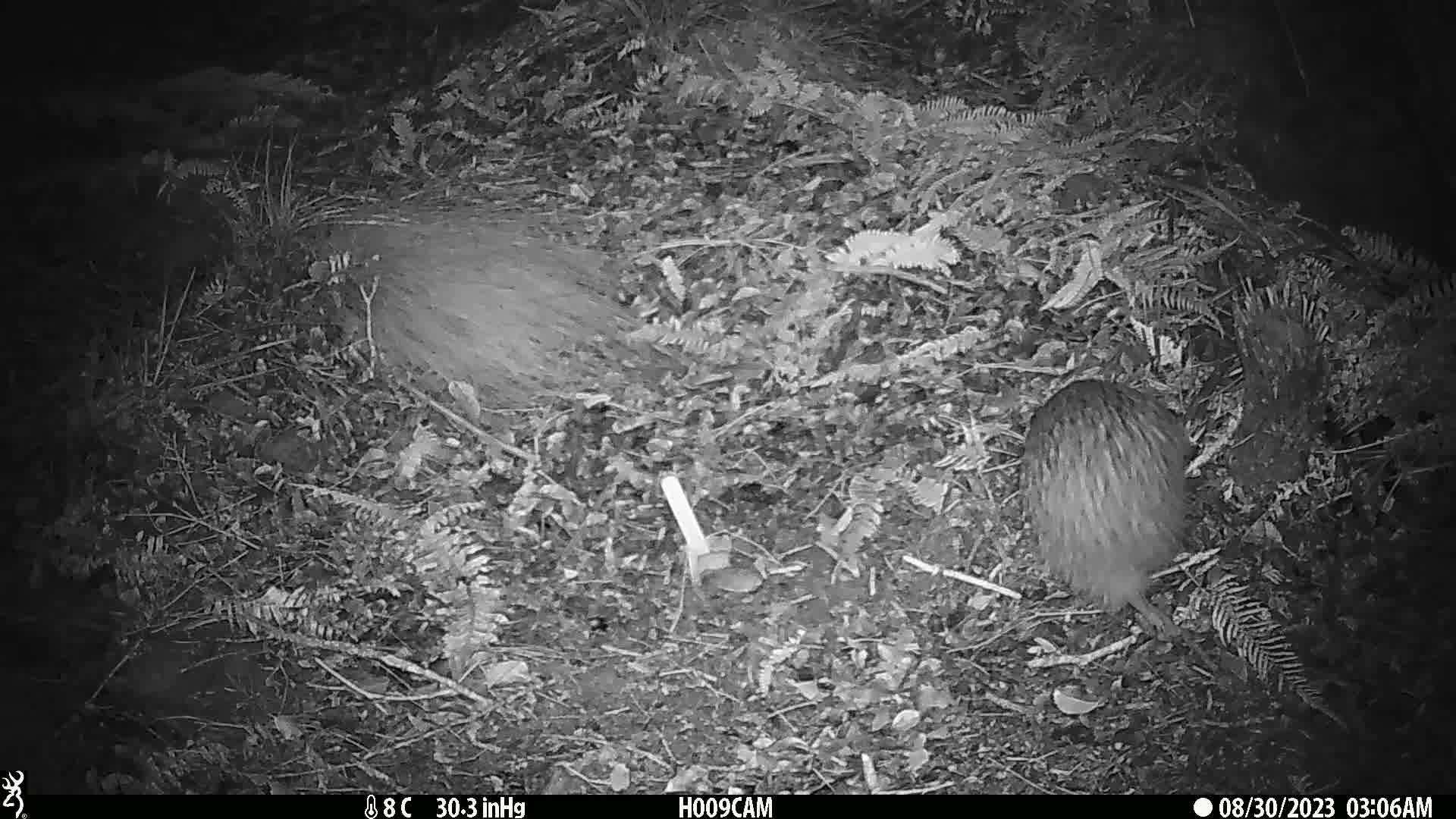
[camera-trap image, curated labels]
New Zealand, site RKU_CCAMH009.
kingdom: Animalia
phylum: Chordata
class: Aves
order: Apterygiformes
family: Apterygidae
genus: Apteryx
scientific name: Apteryx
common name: kiwi